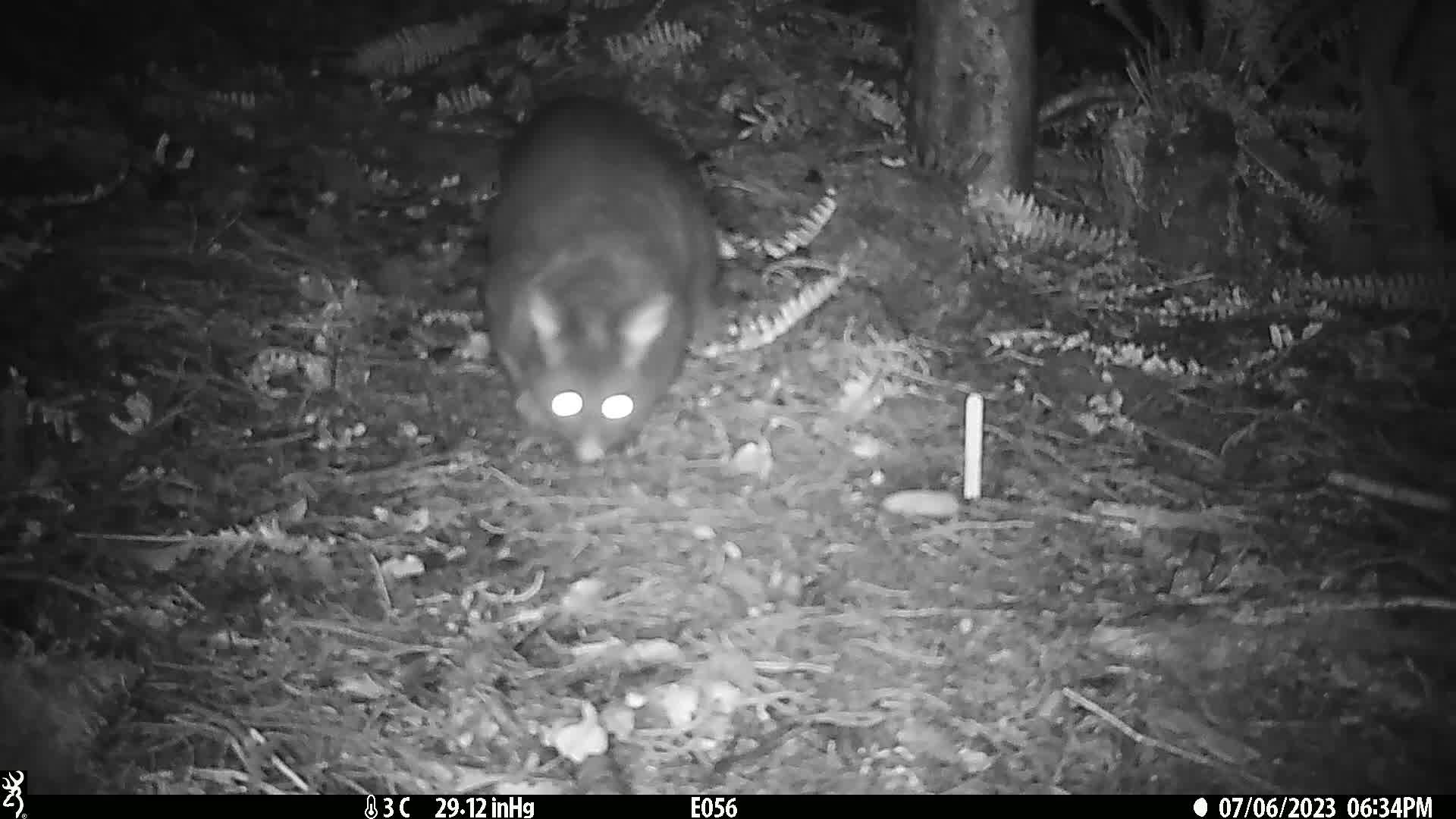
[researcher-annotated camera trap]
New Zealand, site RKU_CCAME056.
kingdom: Animalia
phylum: Chordata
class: Mammalia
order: Diprotodontia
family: Phalangeridae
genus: Trichosurus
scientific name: Trichosurus vulpecula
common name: common brushtail possum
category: possum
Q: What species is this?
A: Possum (common brushtail possum) (Trichosurus vulpecula).